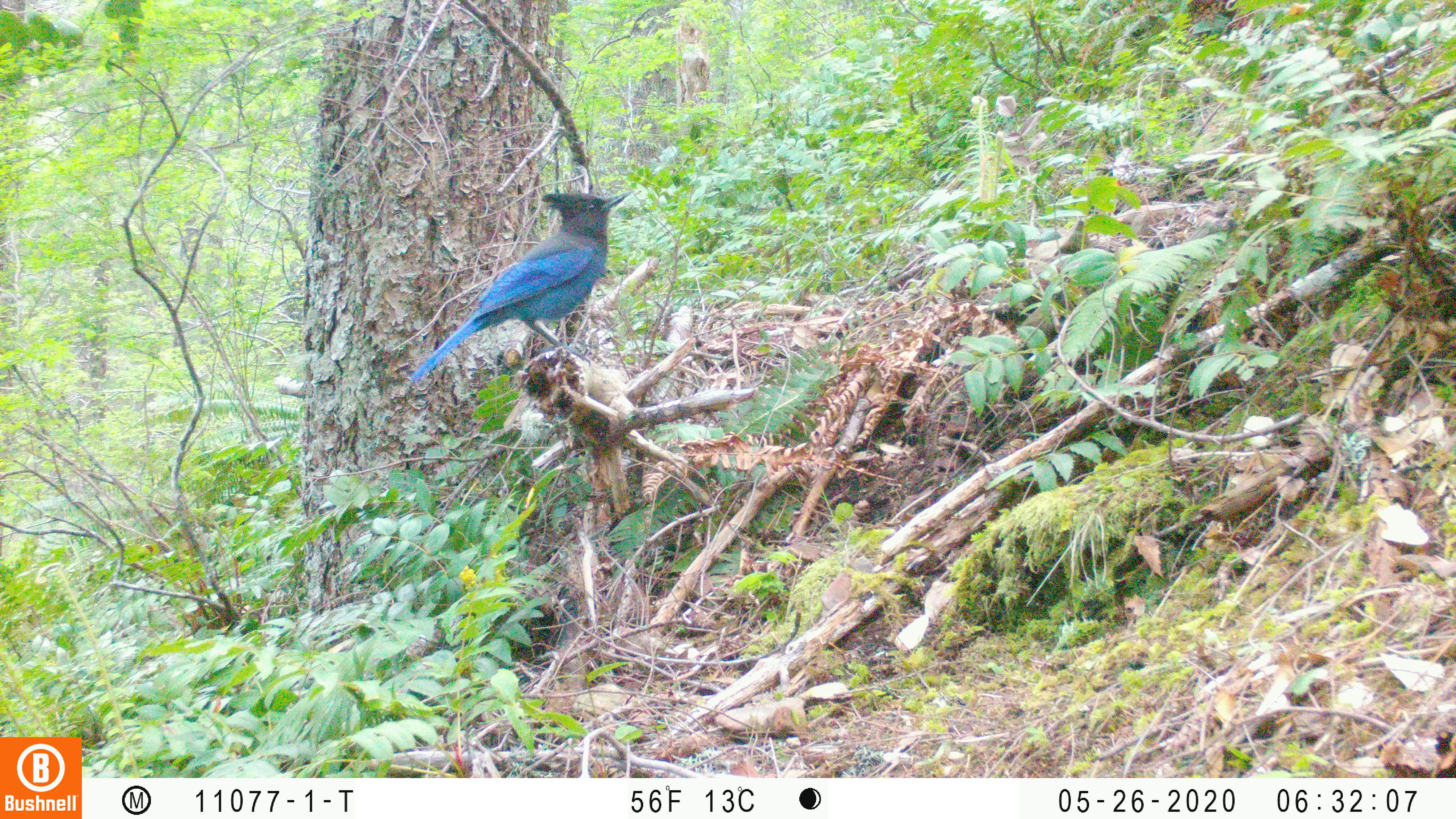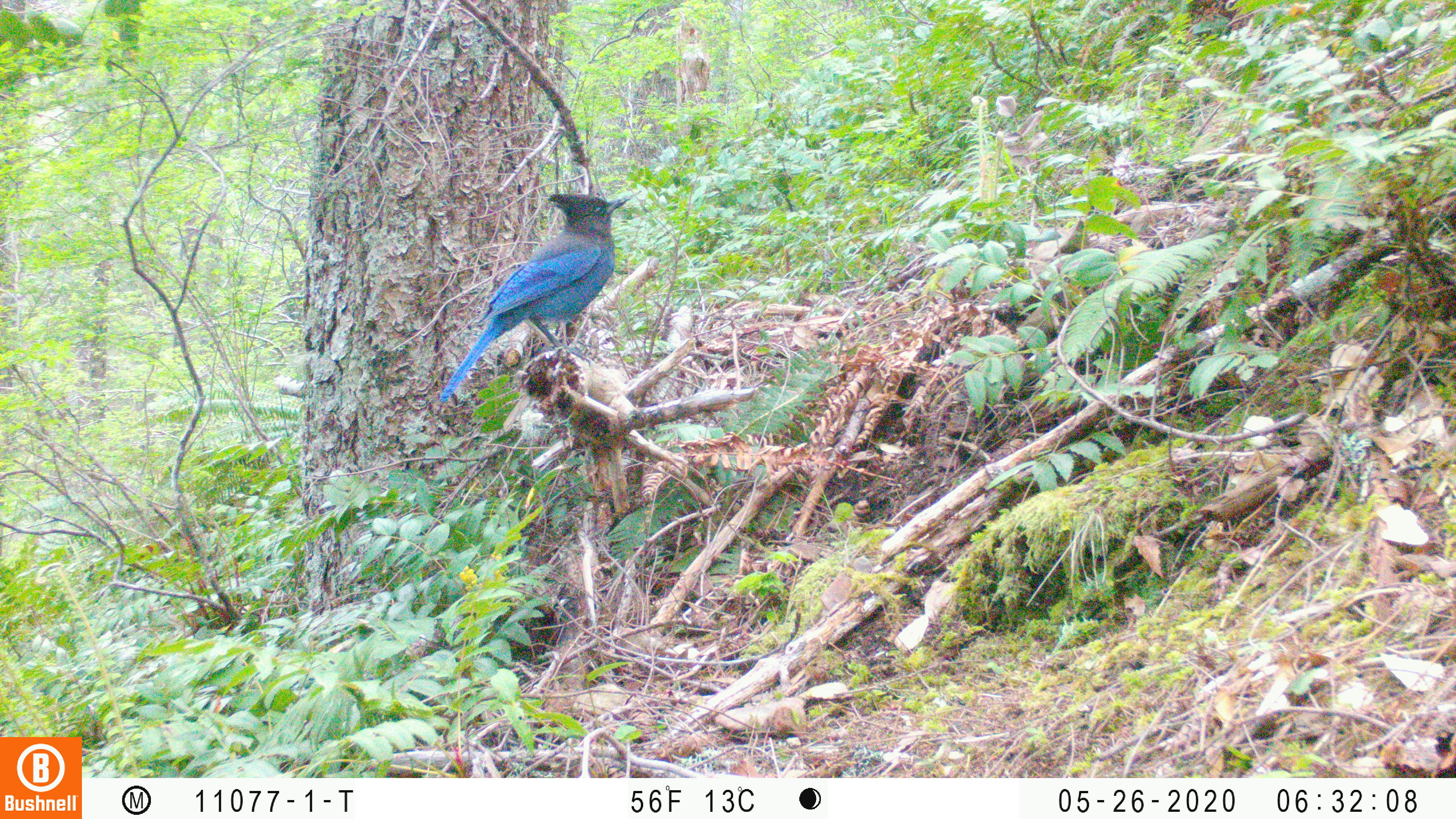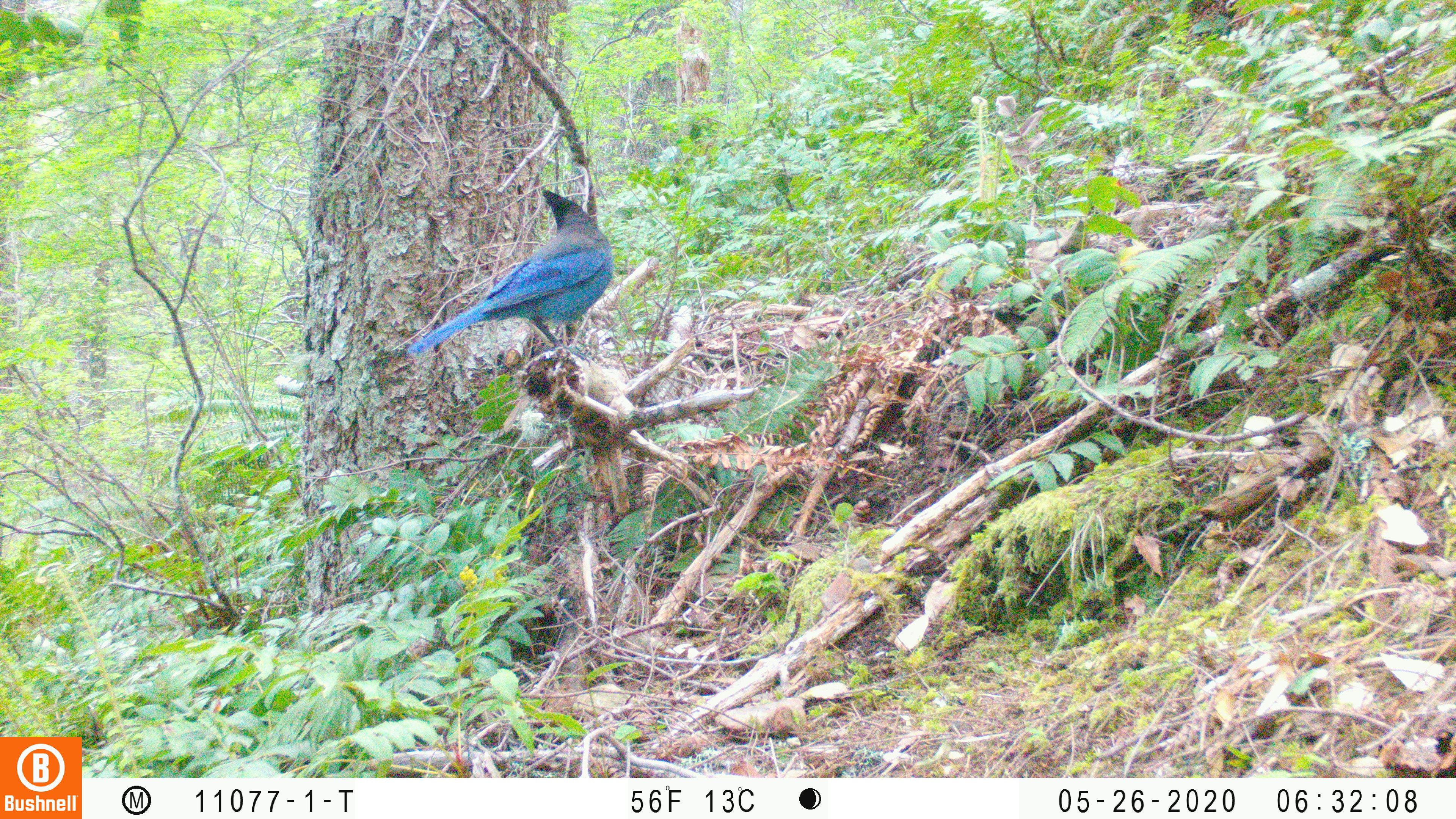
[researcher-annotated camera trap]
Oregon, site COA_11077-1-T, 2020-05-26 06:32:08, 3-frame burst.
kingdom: Animalia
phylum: Chordata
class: Aves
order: Passeriformes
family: Corvidae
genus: Cyanocitta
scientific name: Cyanocitta stelleri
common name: steller's jay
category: stellers jay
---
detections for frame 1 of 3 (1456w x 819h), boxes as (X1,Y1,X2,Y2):
stellers jay: (416,188,626,381)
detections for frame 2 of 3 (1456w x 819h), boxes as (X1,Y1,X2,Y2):
stellers jay: (436,184,635,402)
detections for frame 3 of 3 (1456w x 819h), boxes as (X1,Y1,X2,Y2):
stellers jay: (417,186,621,358)